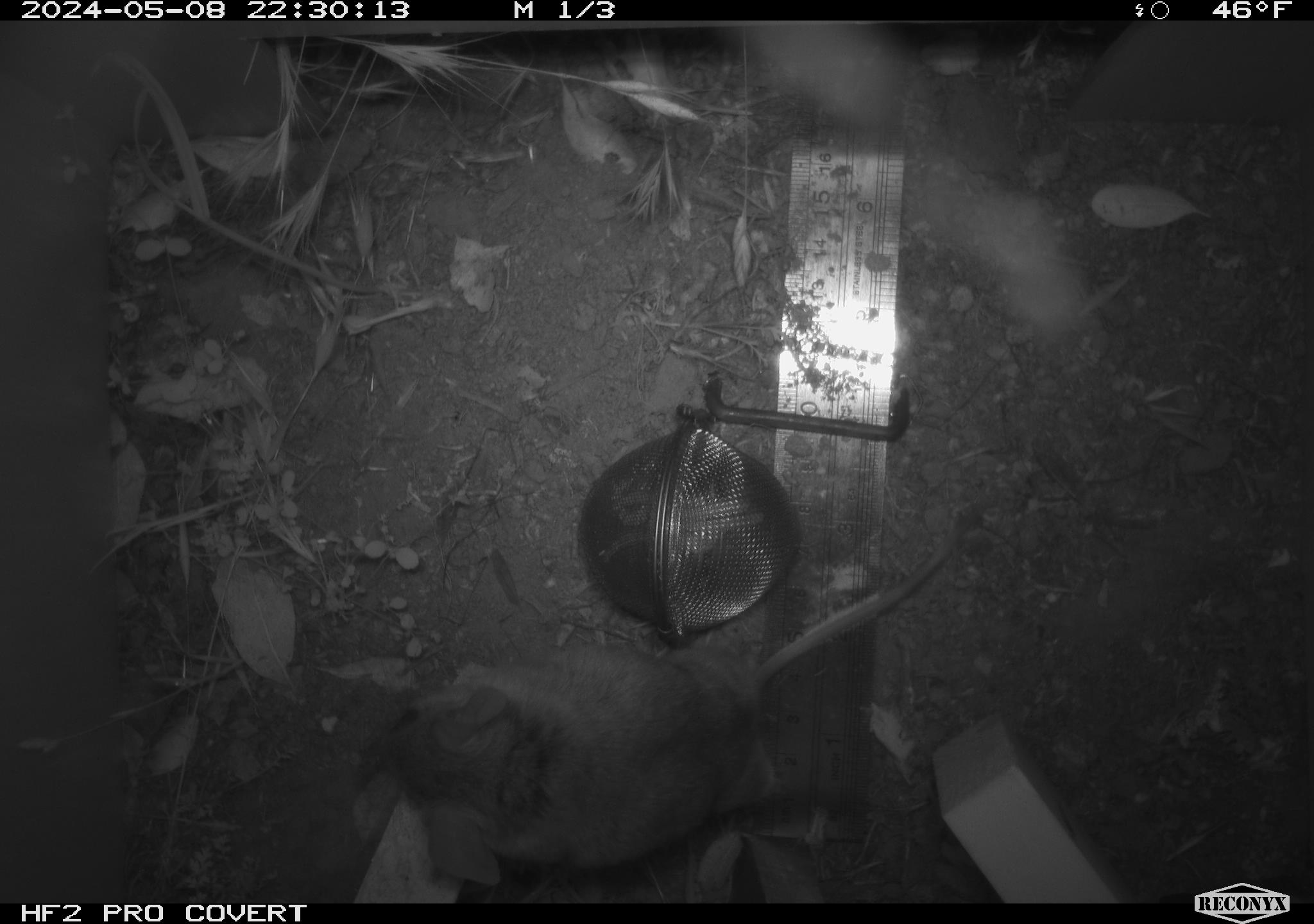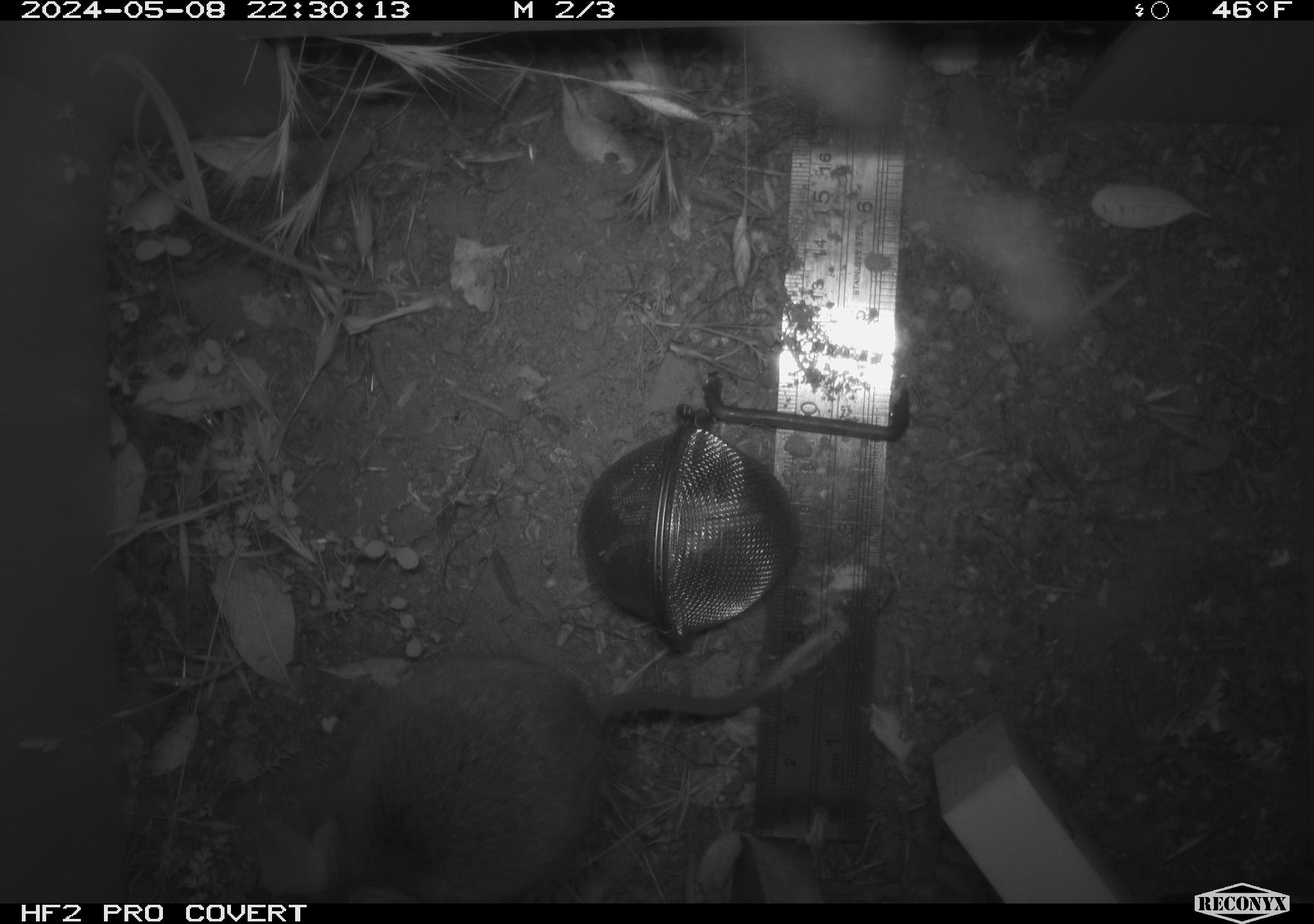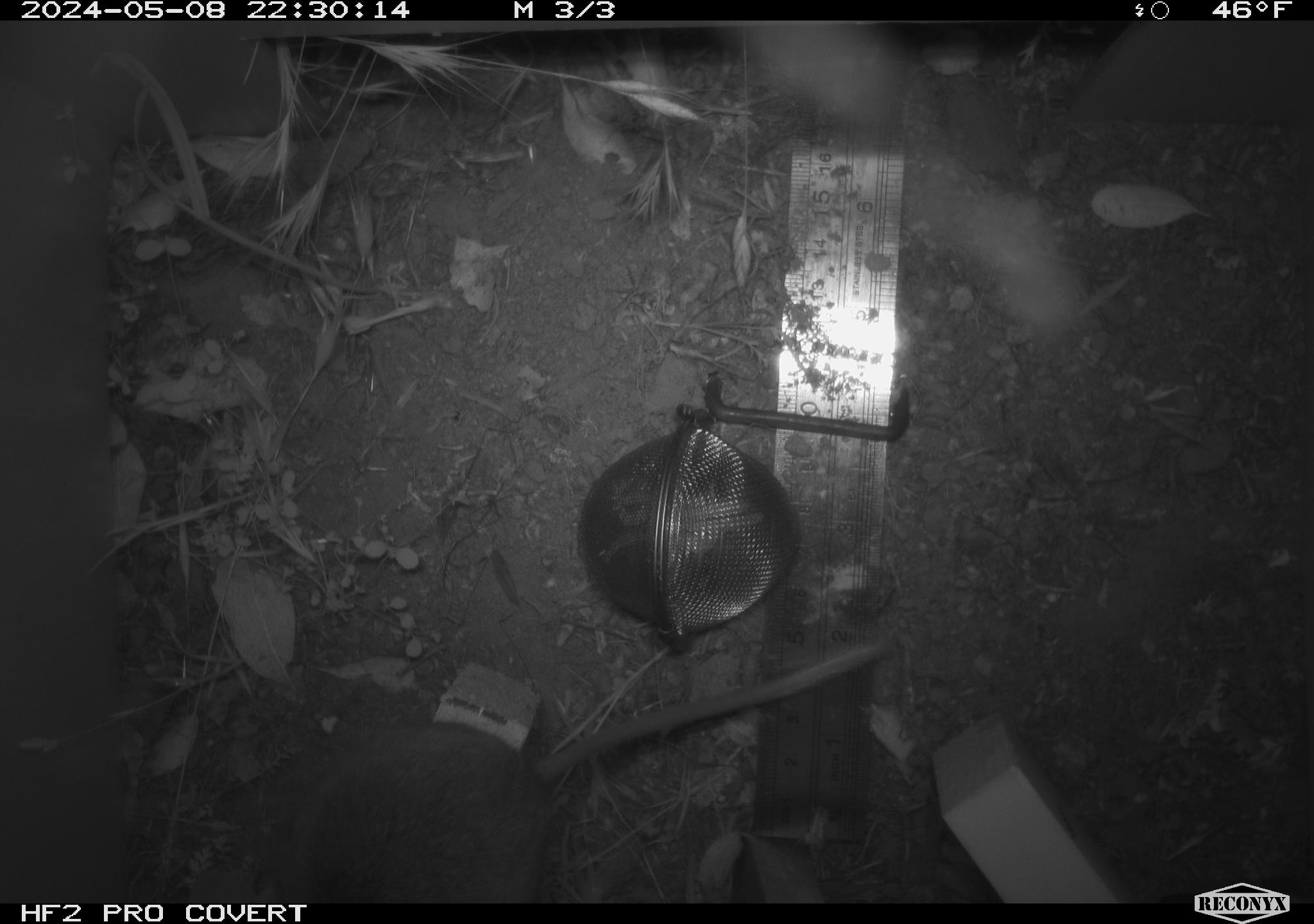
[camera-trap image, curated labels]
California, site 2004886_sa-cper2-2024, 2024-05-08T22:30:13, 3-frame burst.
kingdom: Animalia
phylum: Chordata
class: Mammalia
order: Rodentia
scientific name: Rodentia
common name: rodent